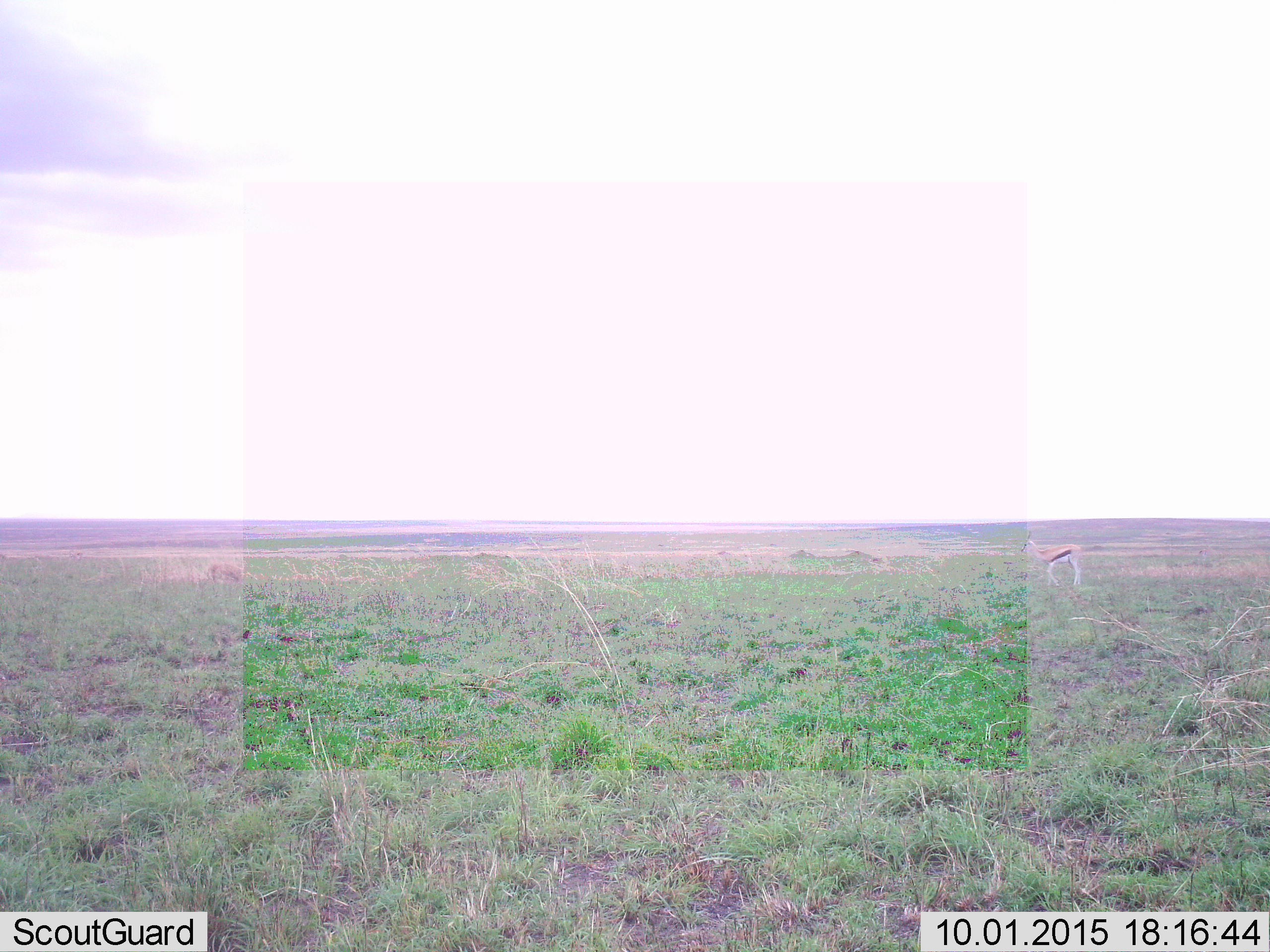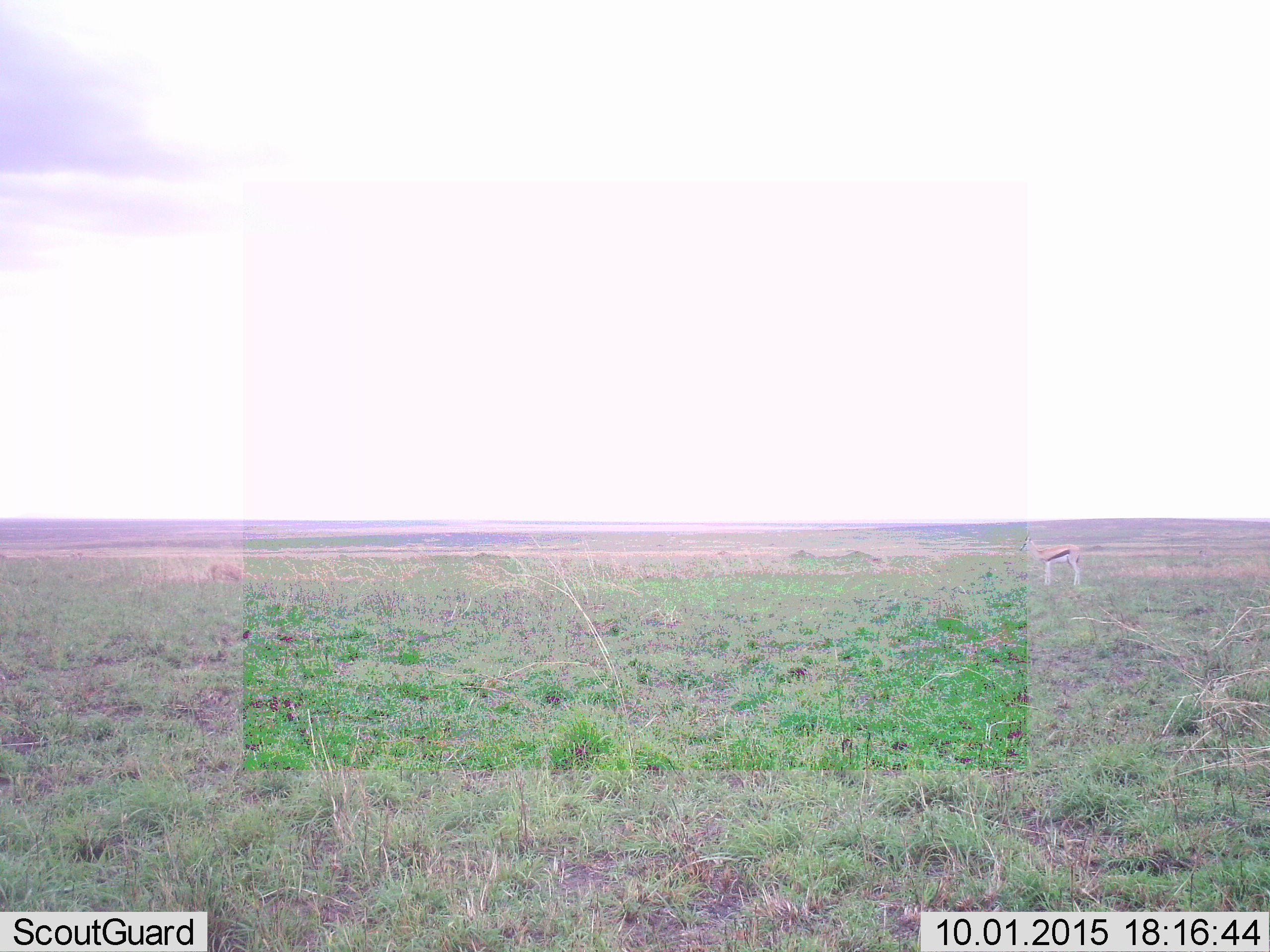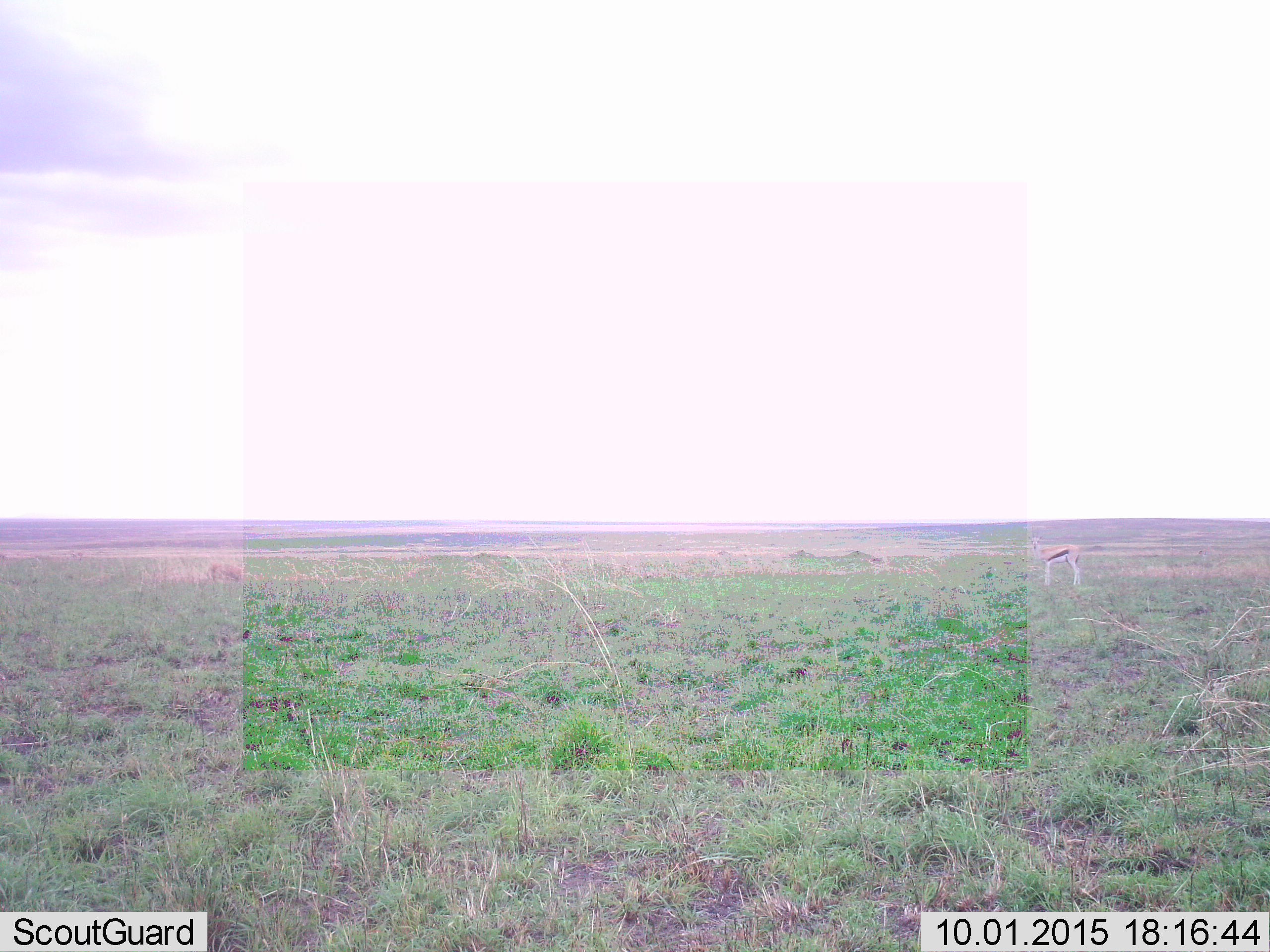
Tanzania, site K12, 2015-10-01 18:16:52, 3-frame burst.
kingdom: Animalia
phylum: Chordata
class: Mammalia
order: Artiodactyla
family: Bovidae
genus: Eudorcas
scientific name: Eudorcas thomsonii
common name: thomson's gazelle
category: gazellethomsons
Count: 1.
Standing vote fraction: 100%.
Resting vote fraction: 0%.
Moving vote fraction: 0%.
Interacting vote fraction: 0%.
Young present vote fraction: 0%.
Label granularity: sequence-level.